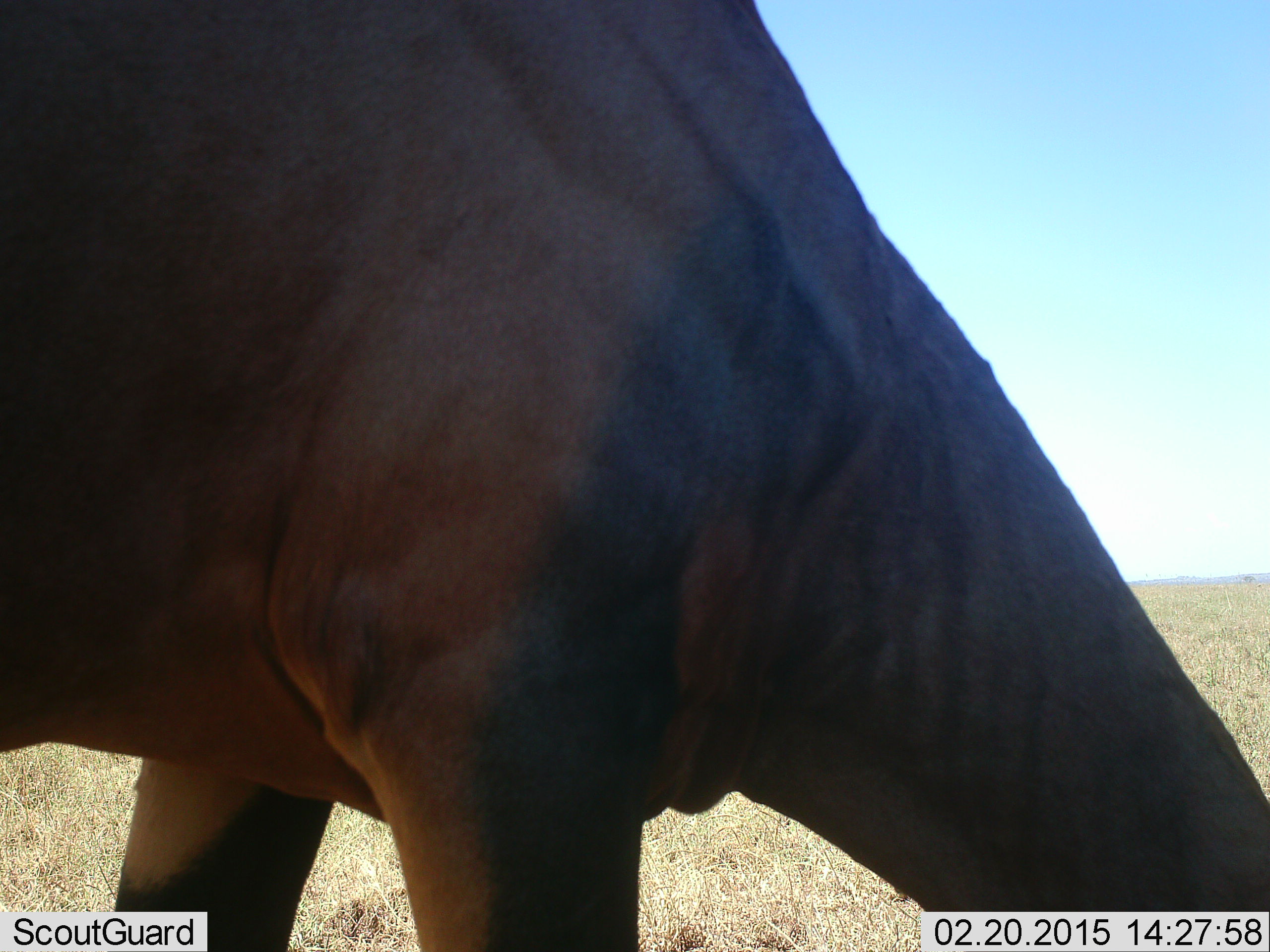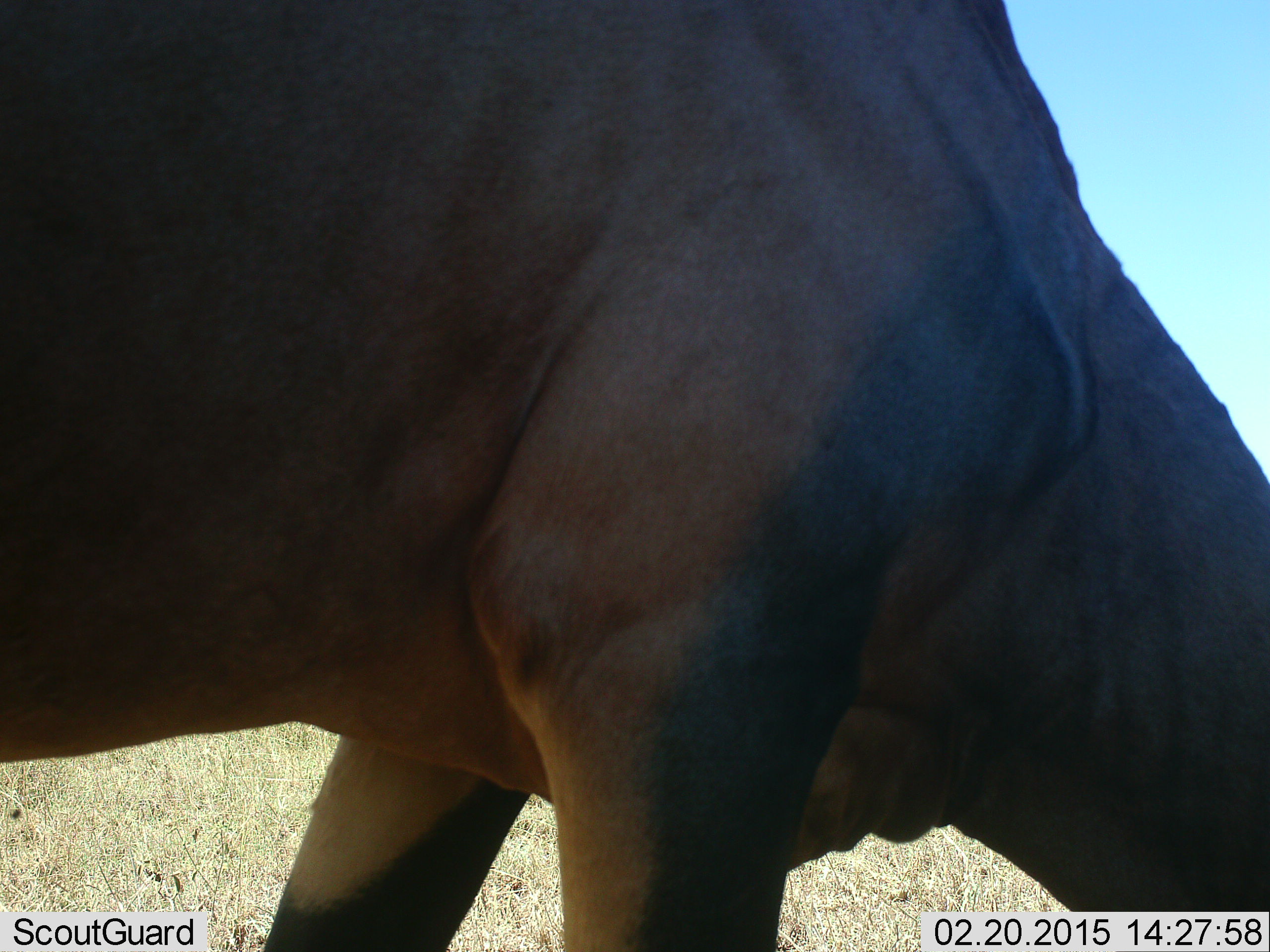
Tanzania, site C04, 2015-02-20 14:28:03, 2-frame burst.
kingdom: Animalia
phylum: Chordata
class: Mammalia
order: Artiodactyla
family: Bovidae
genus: Damaliscus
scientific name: Damaliscus lunatus jimela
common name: topi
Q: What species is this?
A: Topi (Damaliscus lunatus jimela).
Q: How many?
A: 1.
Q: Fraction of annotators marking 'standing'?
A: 30%.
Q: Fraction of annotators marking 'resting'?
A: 0%.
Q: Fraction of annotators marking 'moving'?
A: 0%.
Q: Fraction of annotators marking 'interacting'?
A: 0%.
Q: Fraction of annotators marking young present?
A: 0%.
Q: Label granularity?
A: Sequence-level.